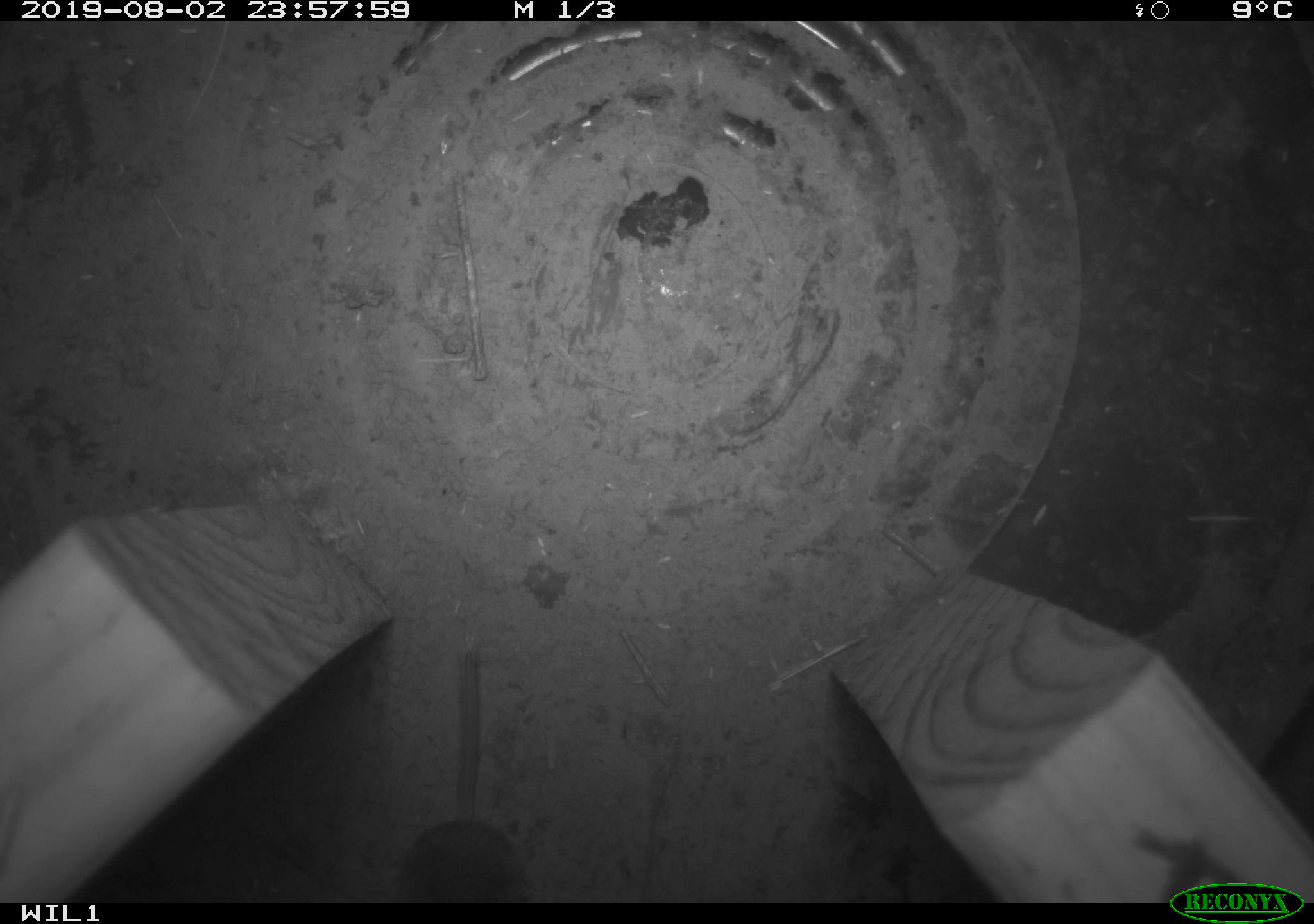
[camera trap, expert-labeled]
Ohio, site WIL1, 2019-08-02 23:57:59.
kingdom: Animalia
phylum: Chordata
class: Mammalia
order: Eulipotyphla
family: Soricidae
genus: Sorex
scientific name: Sorex cinereus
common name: masked shrew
Masked shrew (Sorex cinereus).